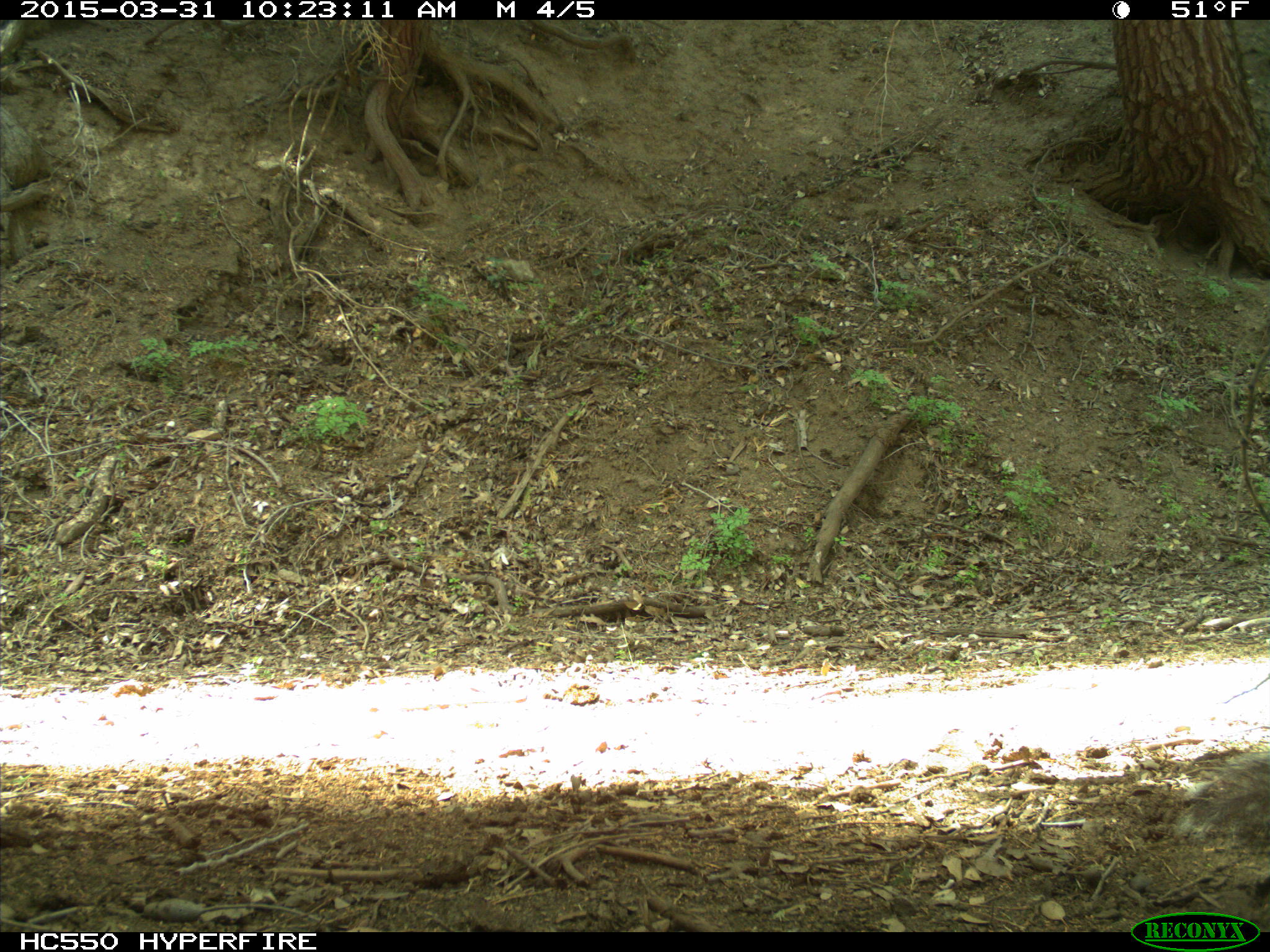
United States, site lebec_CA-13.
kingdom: Animalia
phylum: Chordata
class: Mammalia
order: Rodentia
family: Sciuridae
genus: Sciurus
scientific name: Sciurus carolinensis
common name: eastern gray squirrel